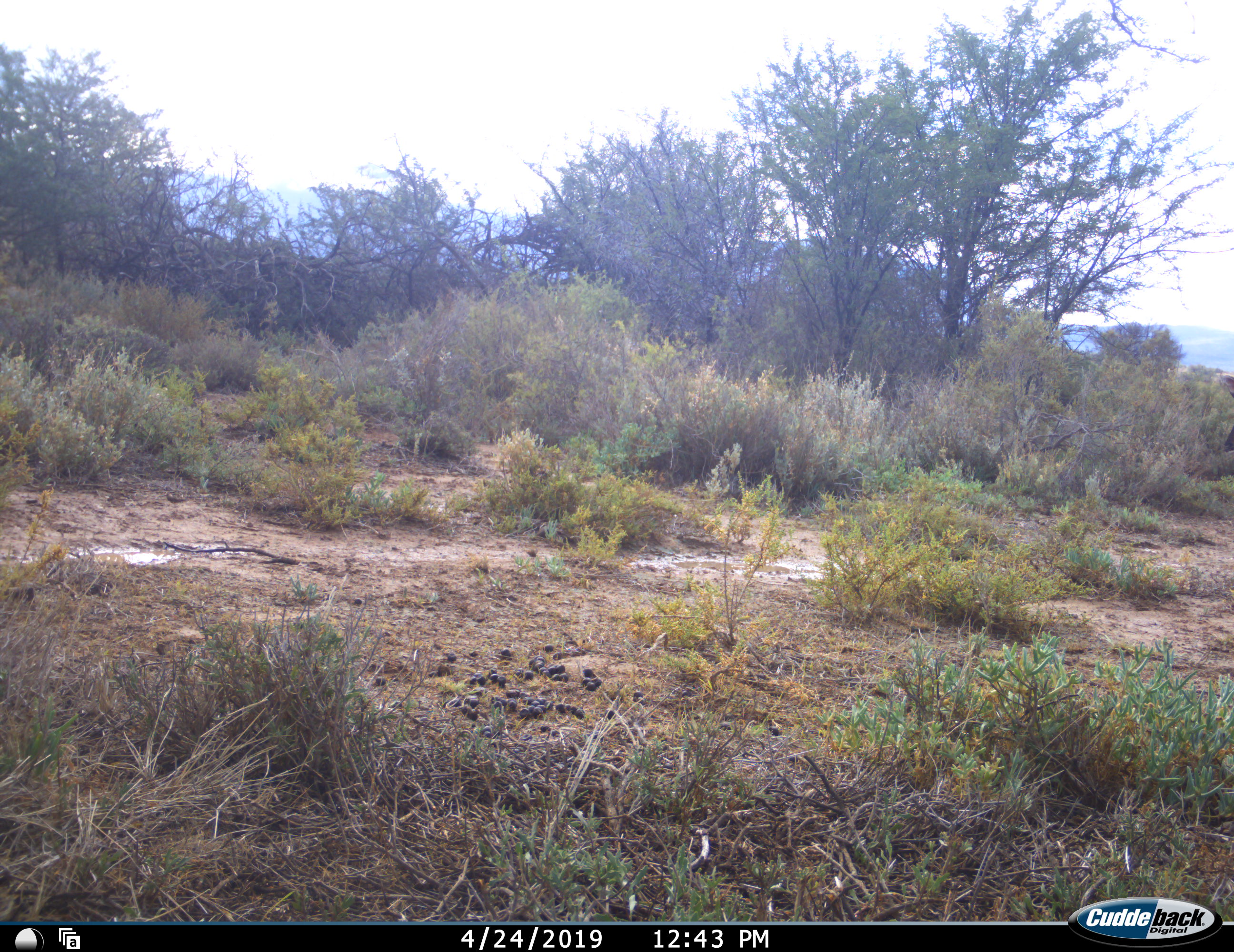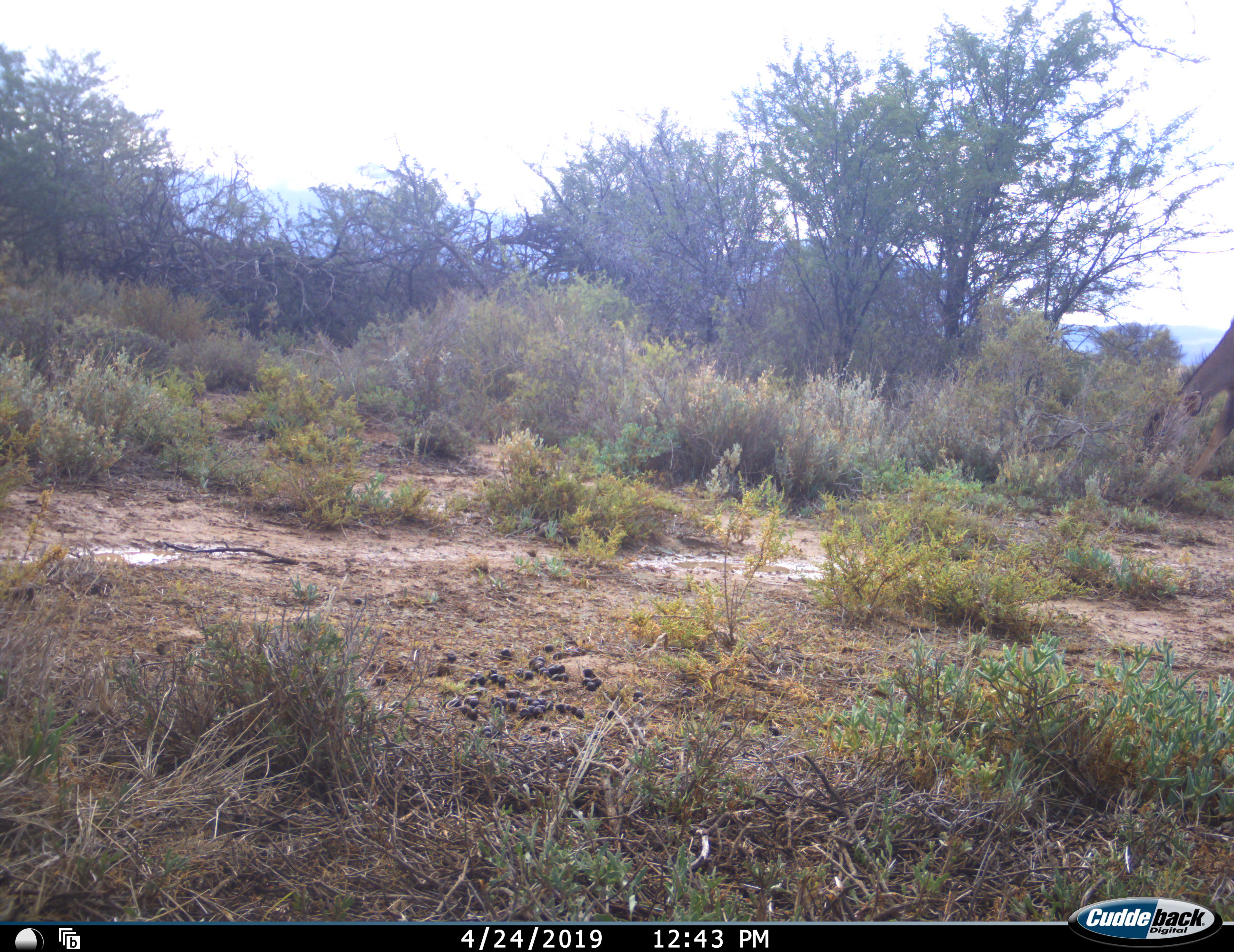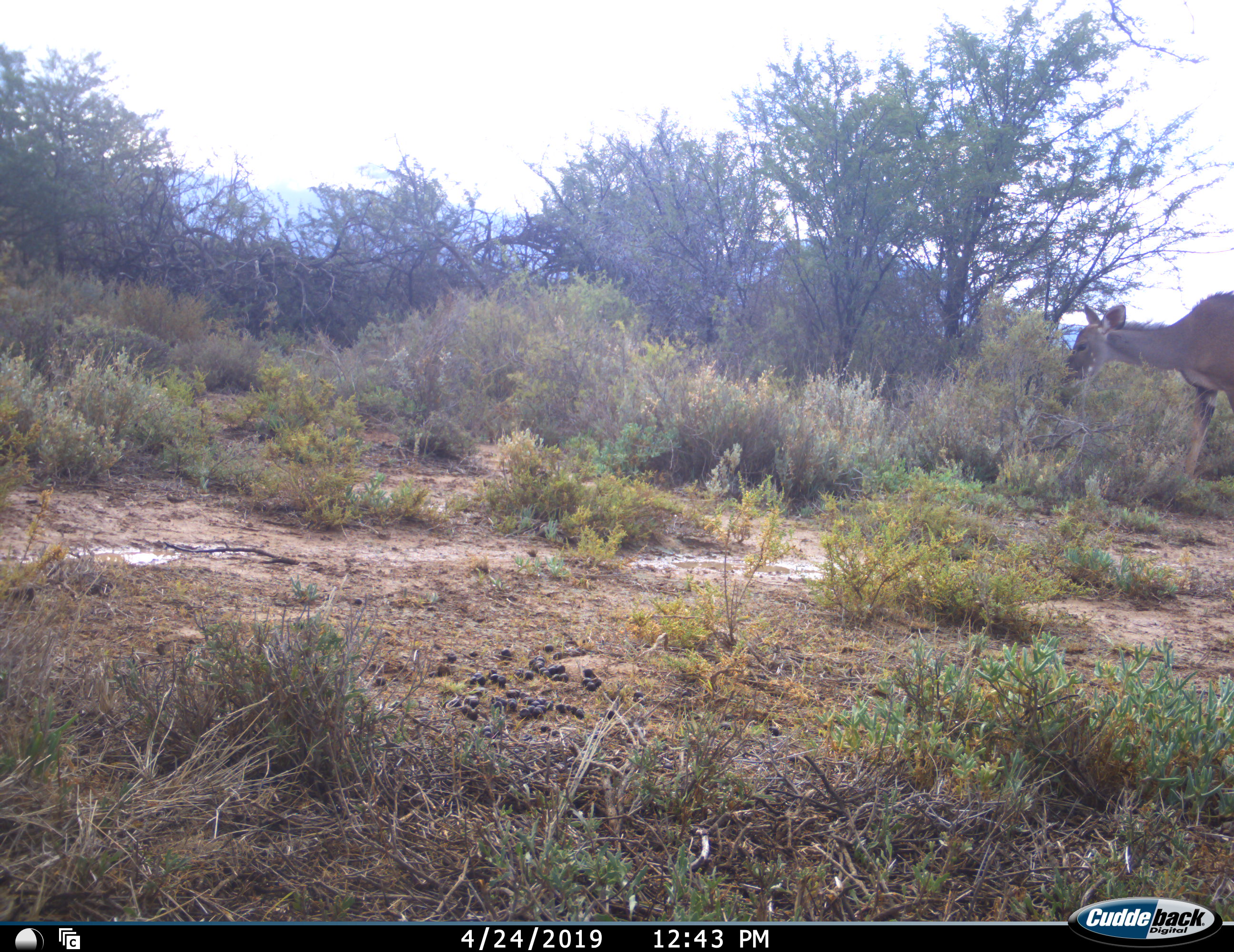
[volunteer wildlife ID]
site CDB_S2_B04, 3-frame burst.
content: unidentified animal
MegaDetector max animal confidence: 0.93